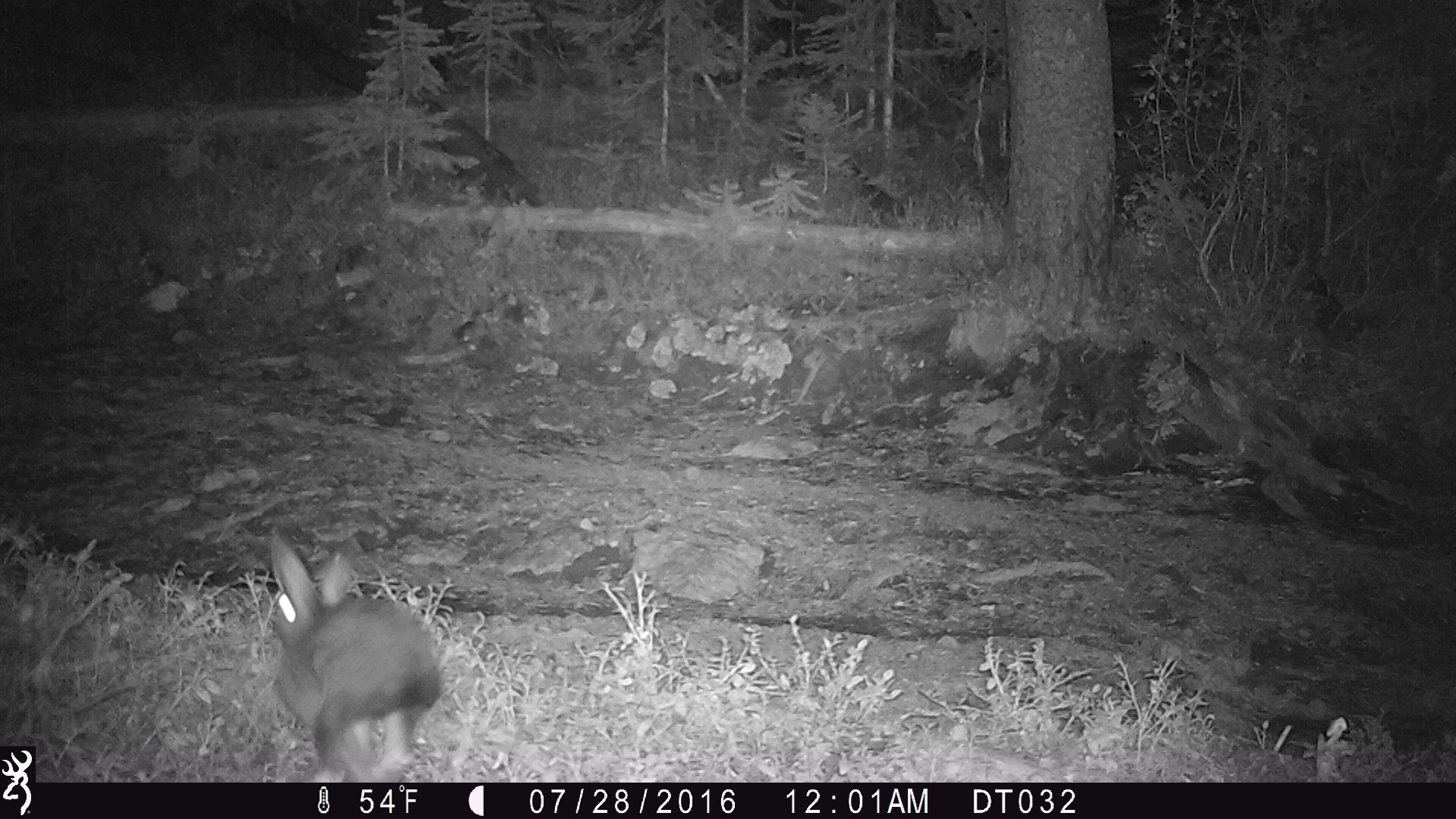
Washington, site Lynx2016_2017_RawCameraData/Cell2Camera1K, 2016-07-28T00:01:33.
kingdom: Animalia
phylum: Chordata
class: Mammalia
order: Lagomorpha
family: Leporidae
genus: Lepus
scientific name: Lepus americanus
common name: snowshoe hare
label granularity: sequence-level